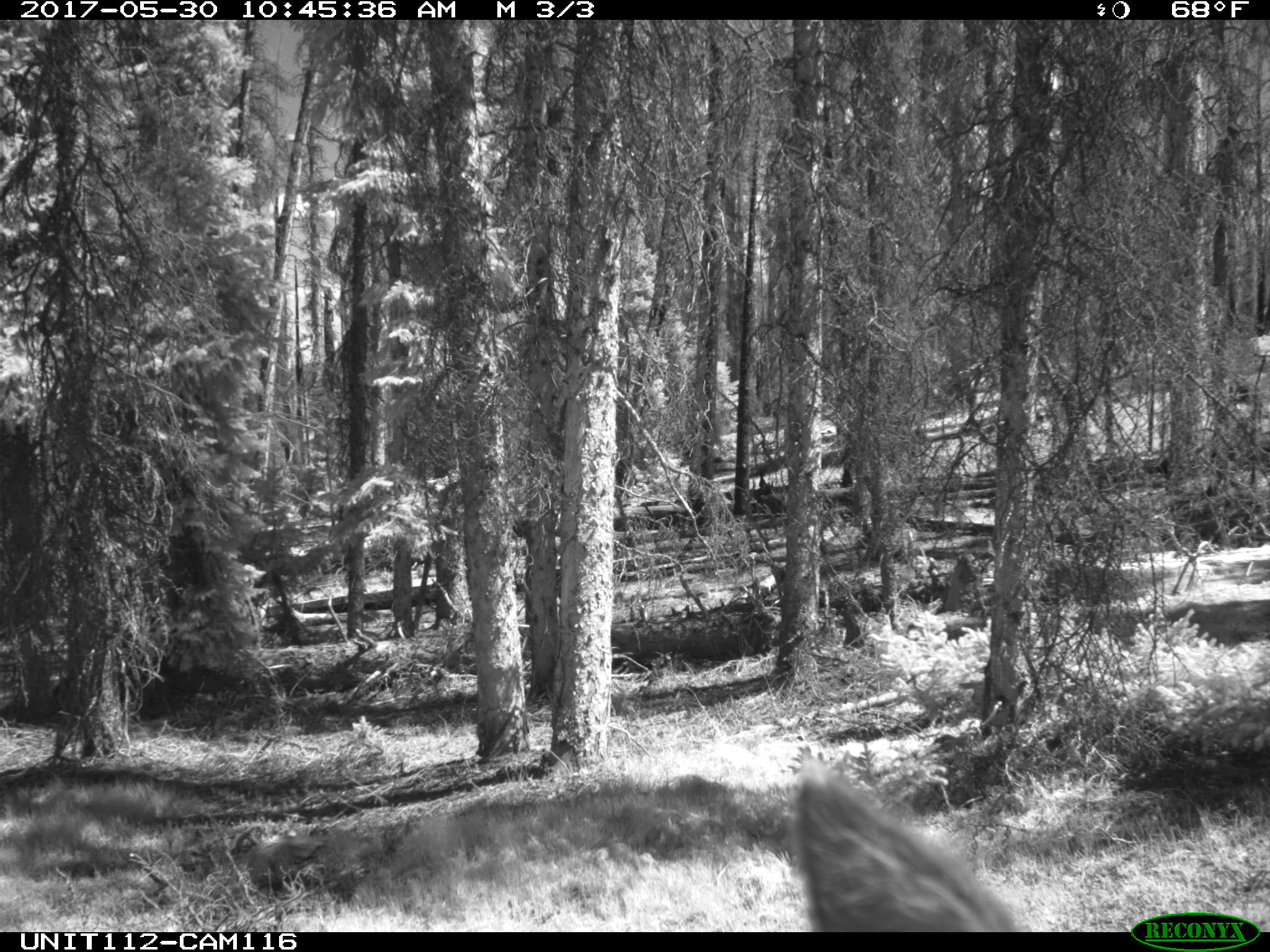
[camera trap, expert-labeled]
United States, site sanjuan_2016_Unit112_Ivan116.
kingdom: Animalia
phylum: Chordata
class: Mammalia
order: Artiodactyla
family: Cervidae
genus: Cervus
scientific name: Cervus elaphus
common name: red deer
Cervus elaphus (red deer).